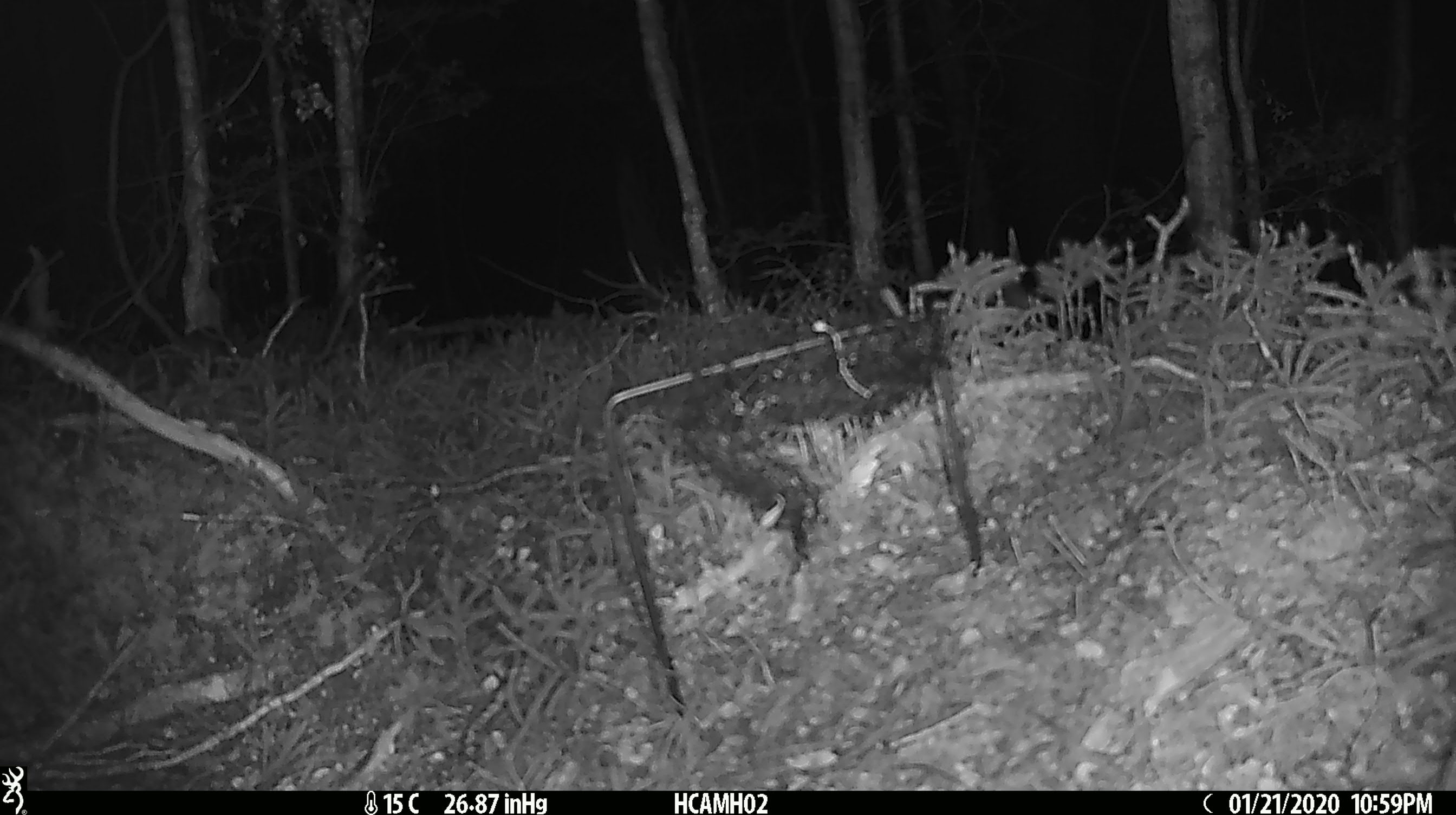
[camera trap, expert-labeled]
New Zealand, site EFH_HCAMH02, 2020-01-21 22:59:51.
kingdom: Animalia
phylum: Chordata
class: Mammalia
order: Rodentia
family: Muridae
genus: Mus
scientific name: Mus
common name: mouse